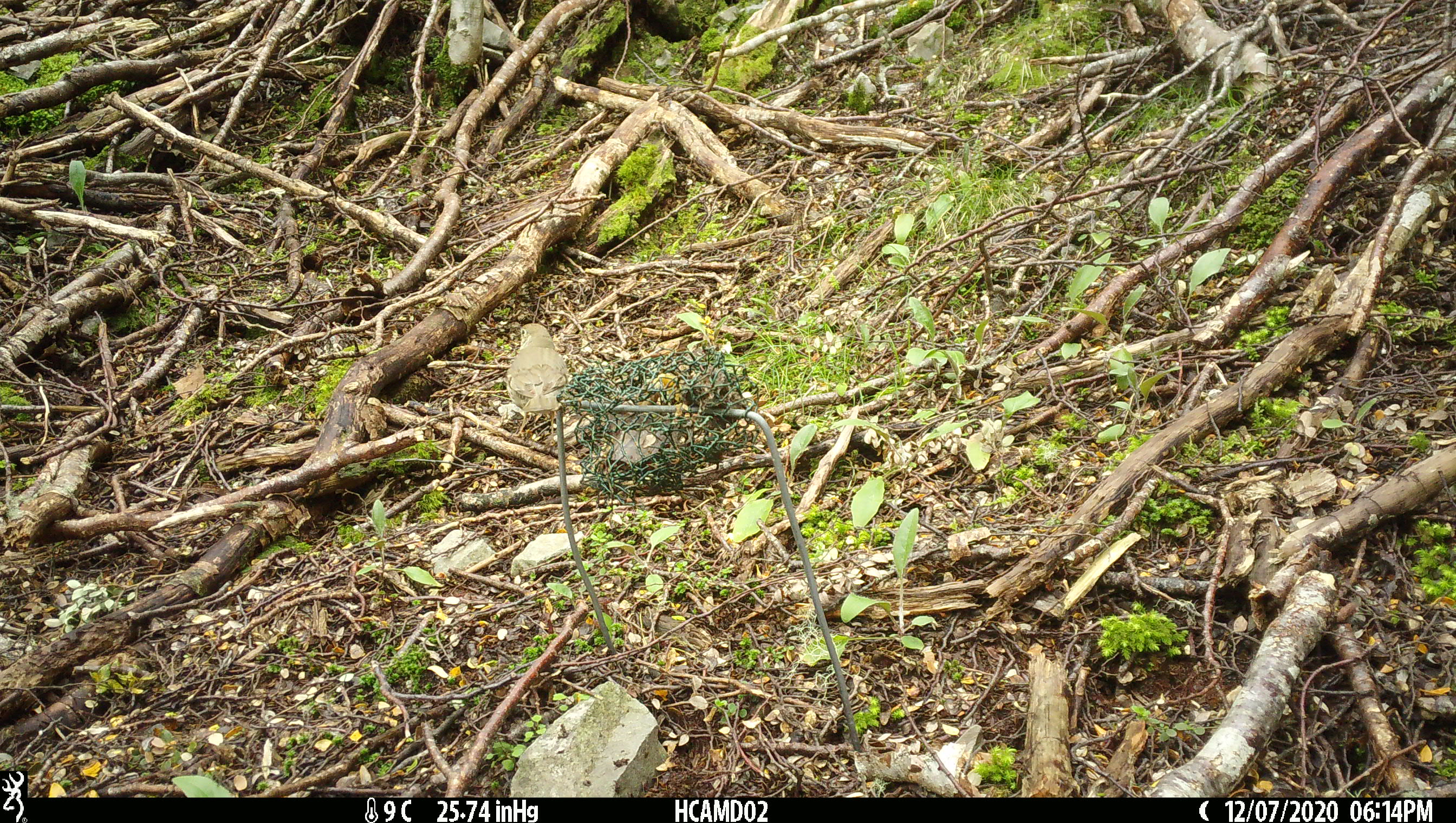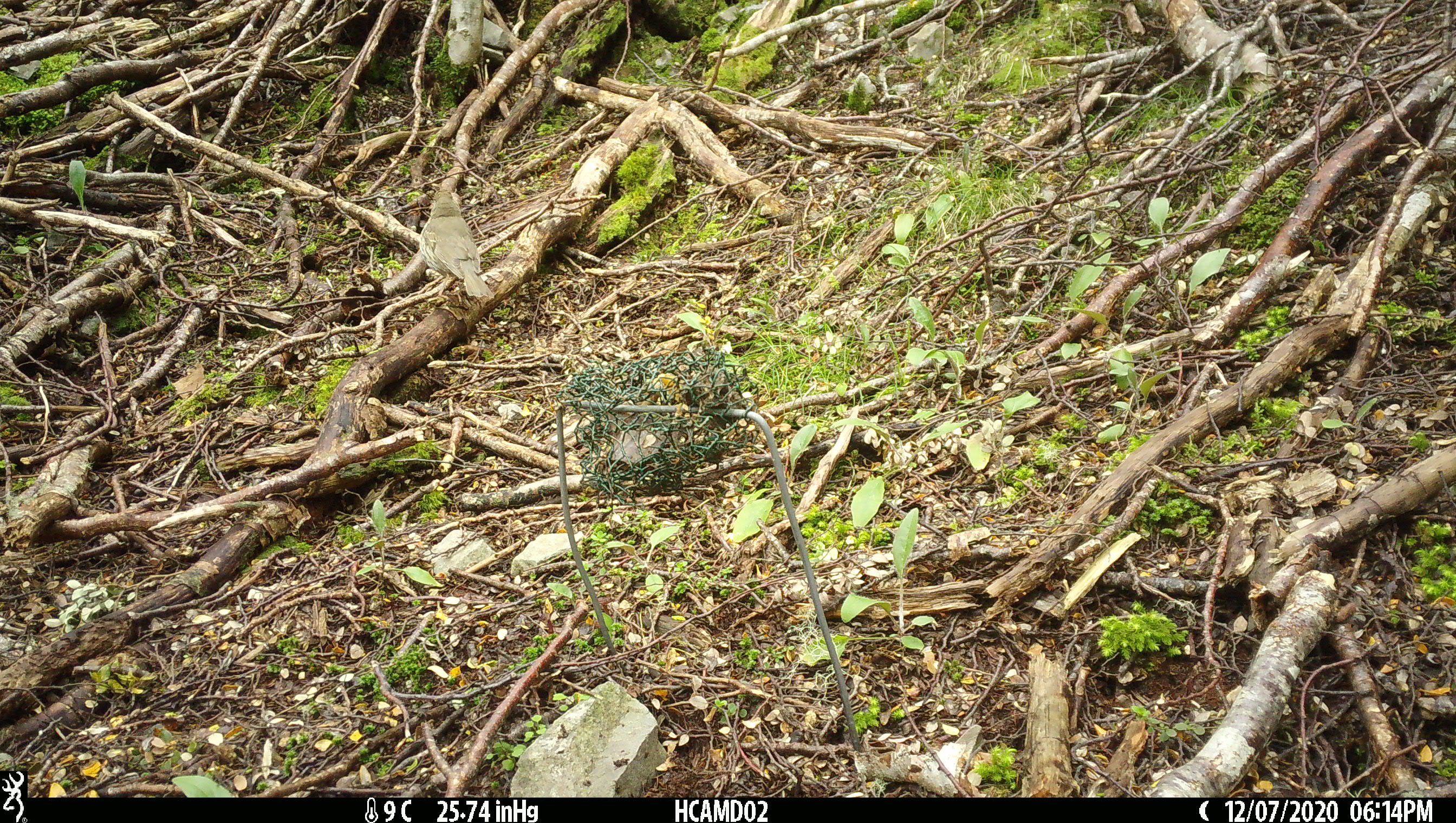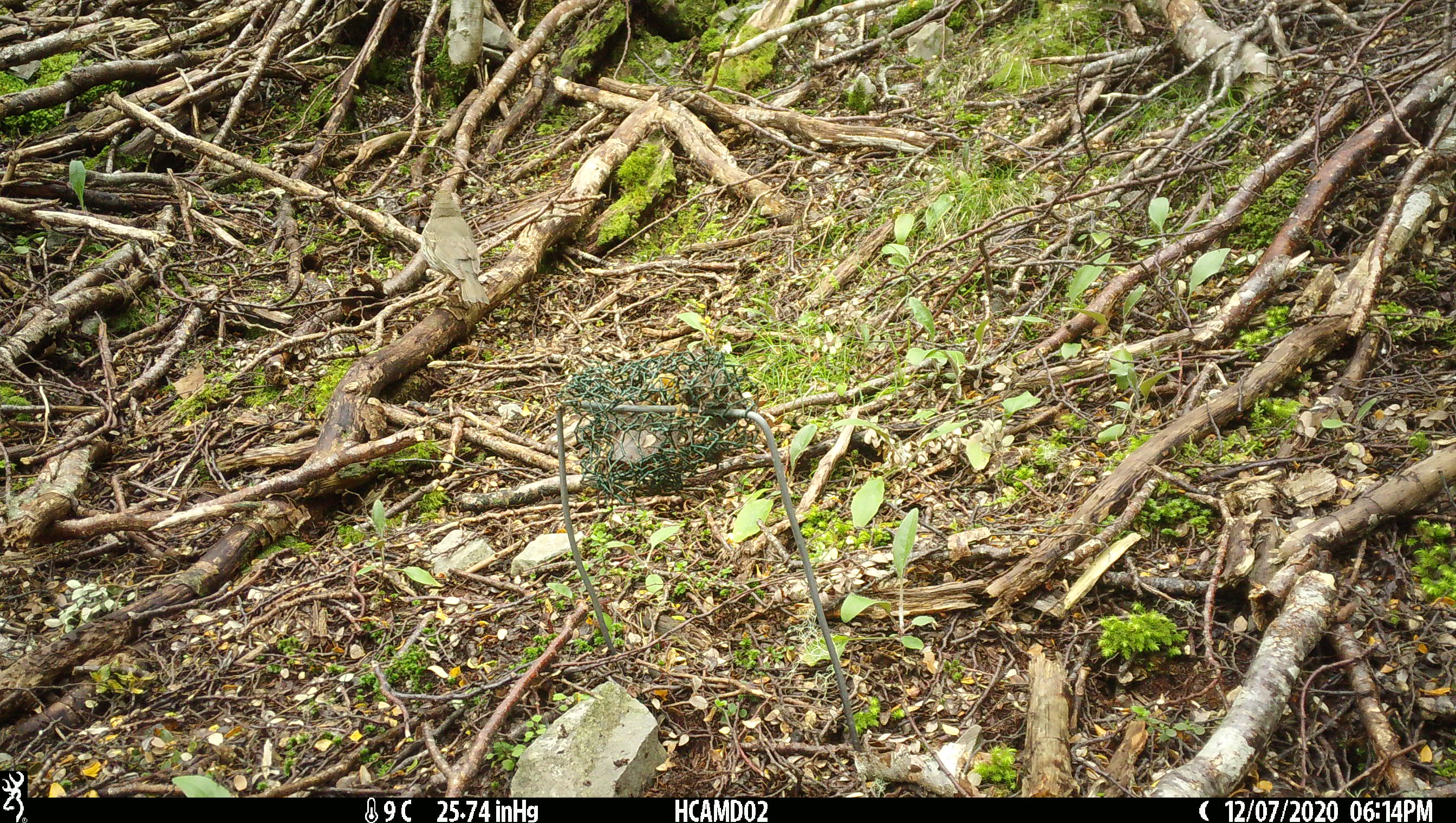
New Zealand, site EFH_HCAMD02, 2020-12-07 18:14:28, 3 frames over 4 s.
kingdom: Animalia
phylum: Chordata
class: Aves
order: Passeriformes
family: Turdidae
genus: Turdus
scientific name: Turdus philomelos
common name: song thrush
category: thrush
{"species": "thrush (song thrush) (Turdus philomelos)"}